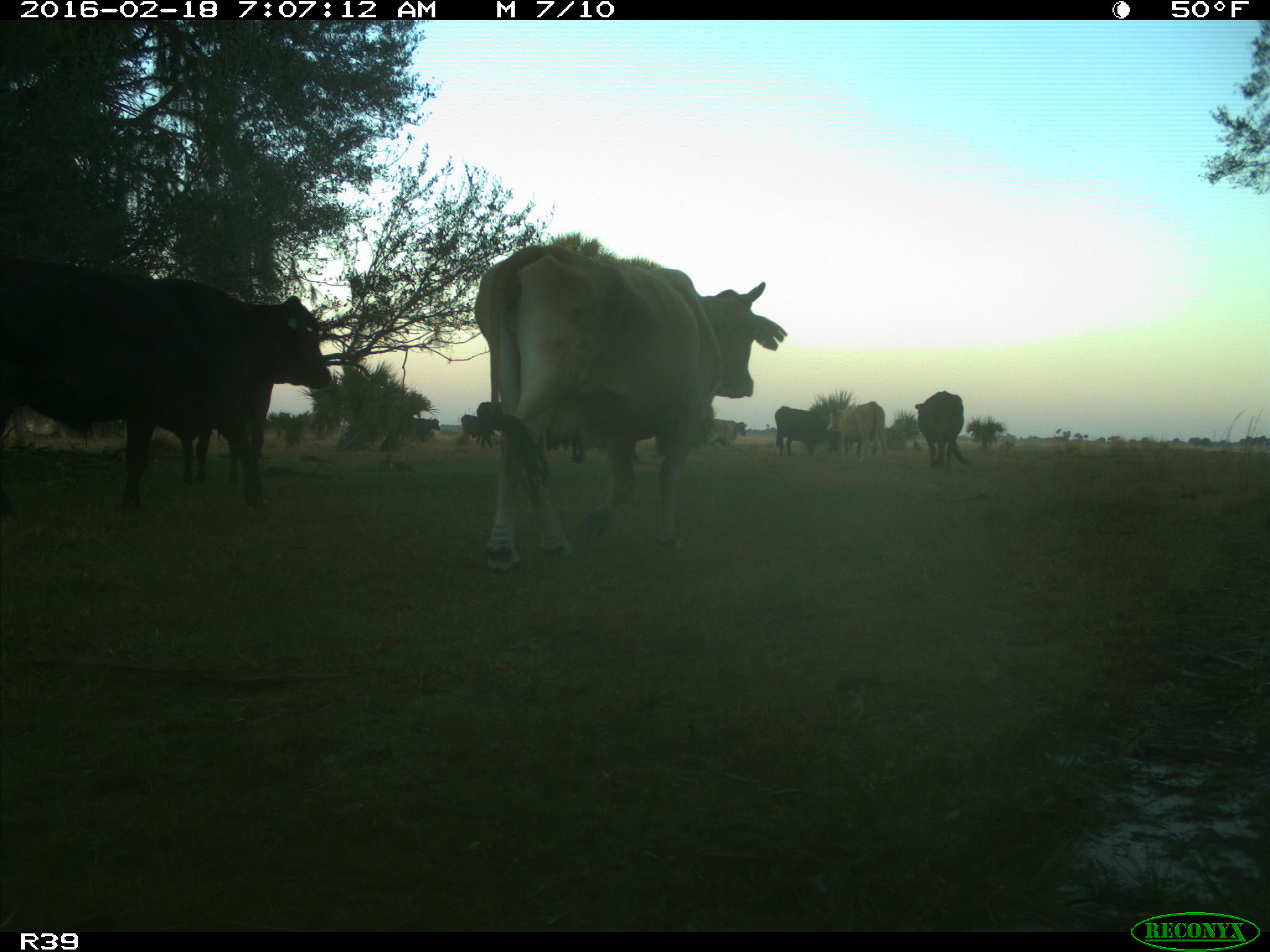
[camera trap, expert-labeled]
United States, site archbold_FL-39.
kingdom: Animalia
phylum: Chordata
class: Mammalia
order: Artiodactyla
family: Bovidae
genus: Bos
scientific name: Bos taurus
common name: domestic cow